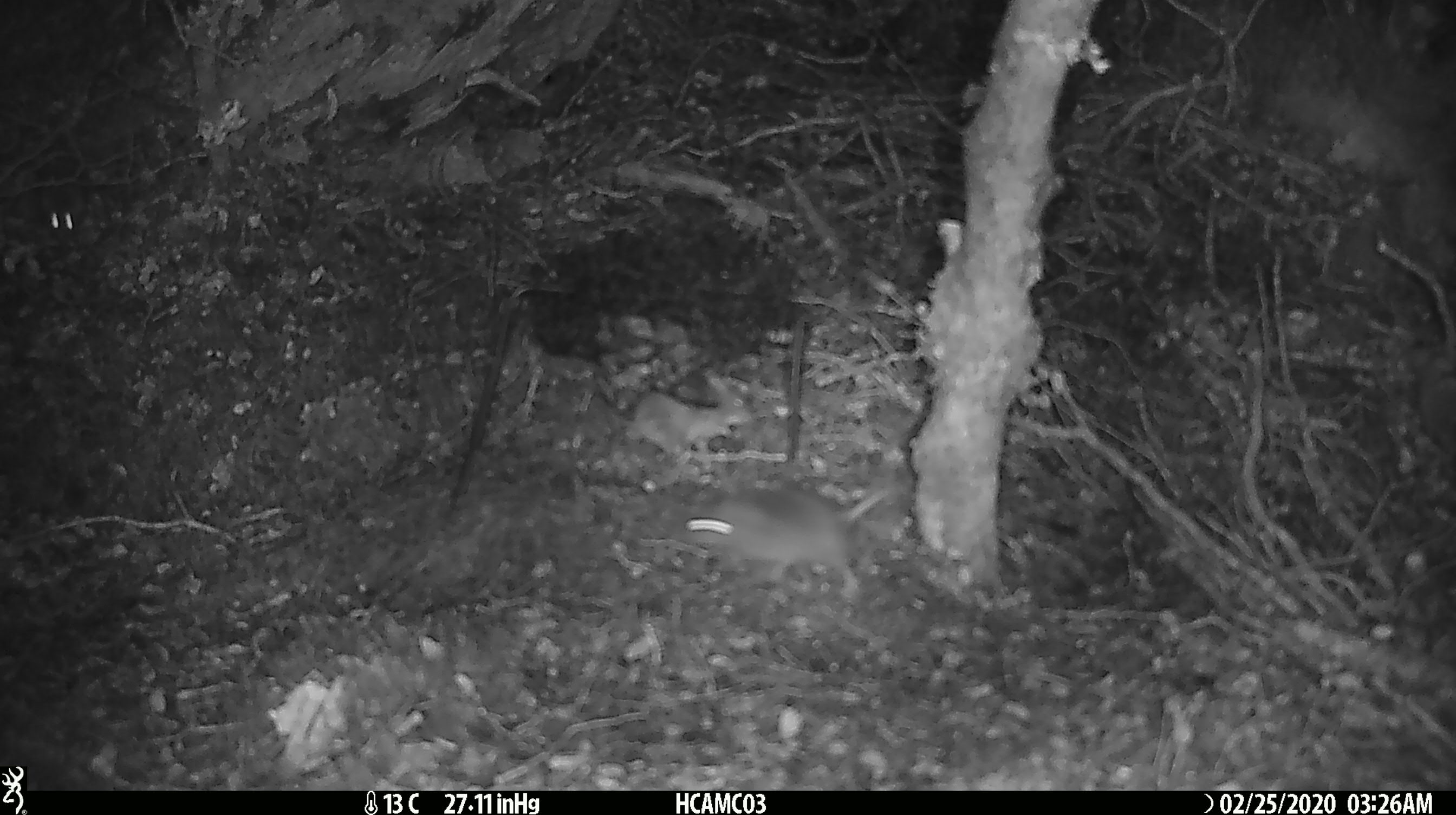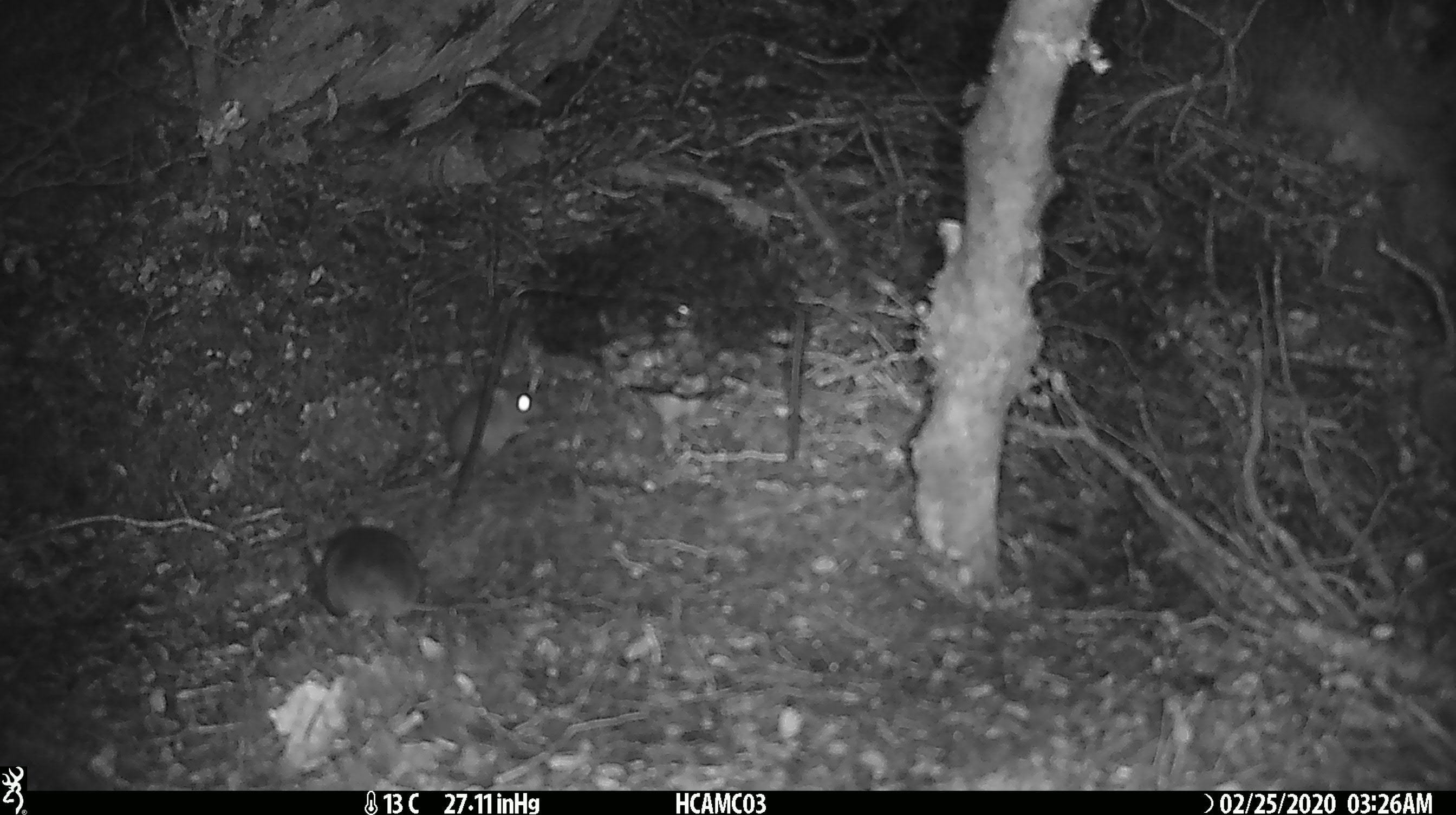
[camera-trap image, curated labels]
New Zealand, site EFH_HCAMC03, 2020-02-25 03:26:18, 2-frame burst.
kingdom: Animalia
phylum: Chordata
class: Mammalia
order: Rodentia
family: Muridae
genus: Mus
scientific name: Mus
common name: mouse